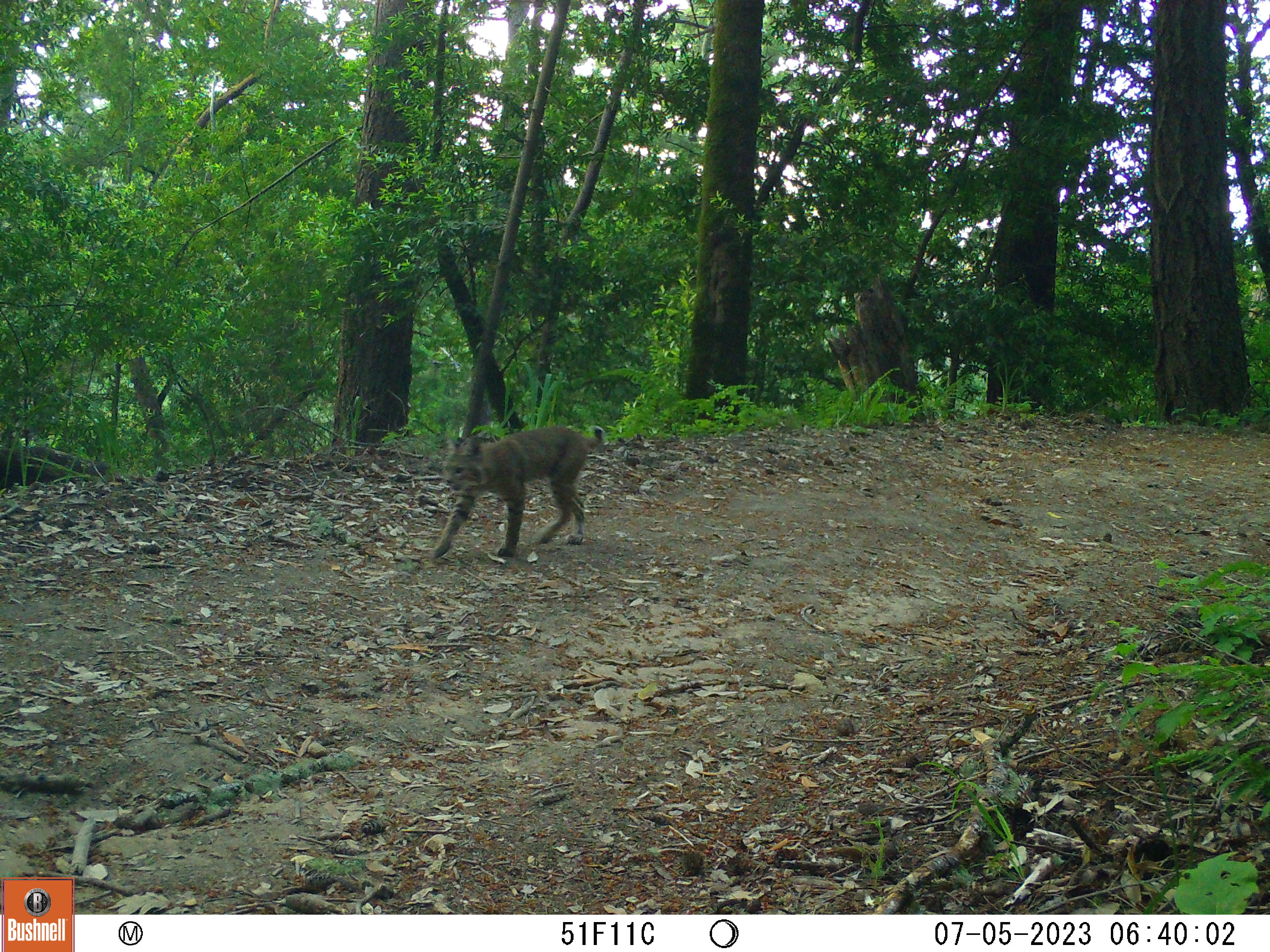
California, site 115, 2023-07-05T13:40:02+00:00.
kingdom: Animalia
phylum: Chordata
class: Mammalia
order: Carnivora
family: Felidae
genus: Lynx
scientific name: Lynx rufus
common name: bobcat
Bobcat (Lynx rufus).